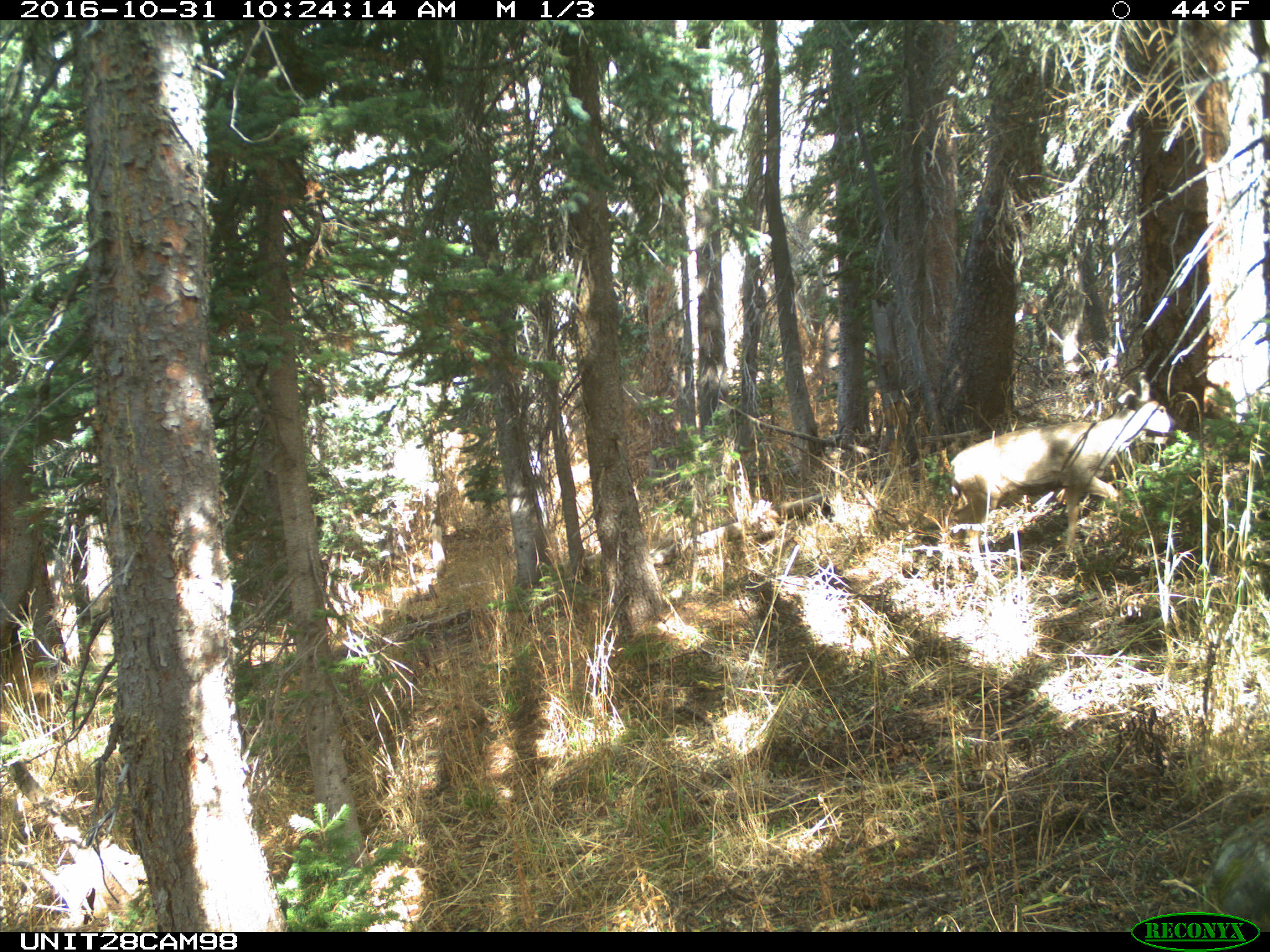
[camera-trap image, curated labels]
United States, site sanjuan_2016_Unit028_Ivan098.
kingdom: Animalia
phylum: Chordata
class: Mammalia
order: Artiodactyla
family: Cervidae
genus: Odocoileus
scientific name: Odocoileus hemionus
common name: mule deer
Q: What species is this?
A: Odocoileus hemionus (mule deer).